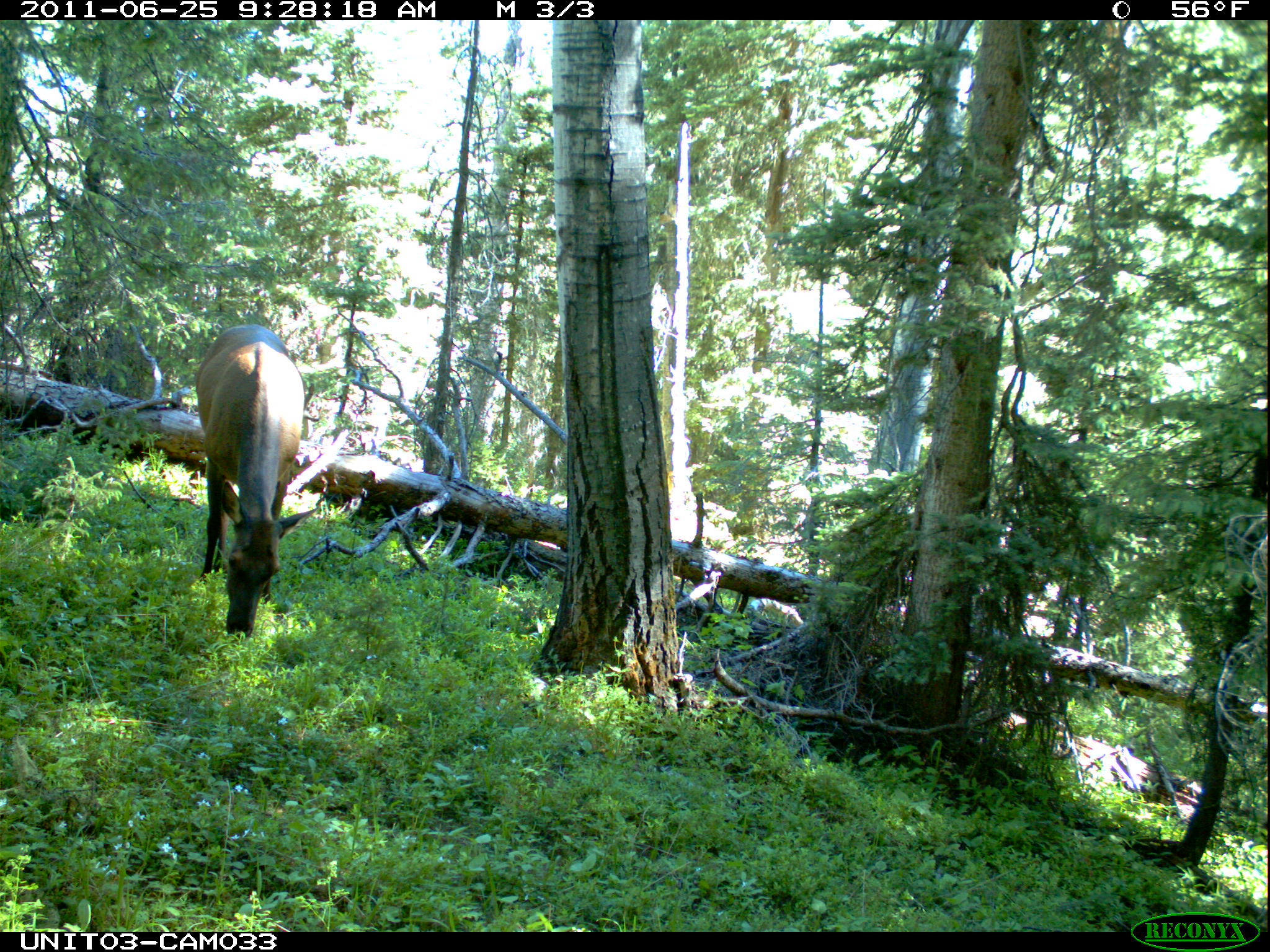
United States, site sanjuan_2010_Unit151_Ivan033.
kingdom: Animalia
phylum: Chordata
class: Mammalia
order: Artiodactyla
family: Cervidae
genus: Cervus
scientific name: Cervus elaphus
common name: red deer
Cervus elaphus (red deer).